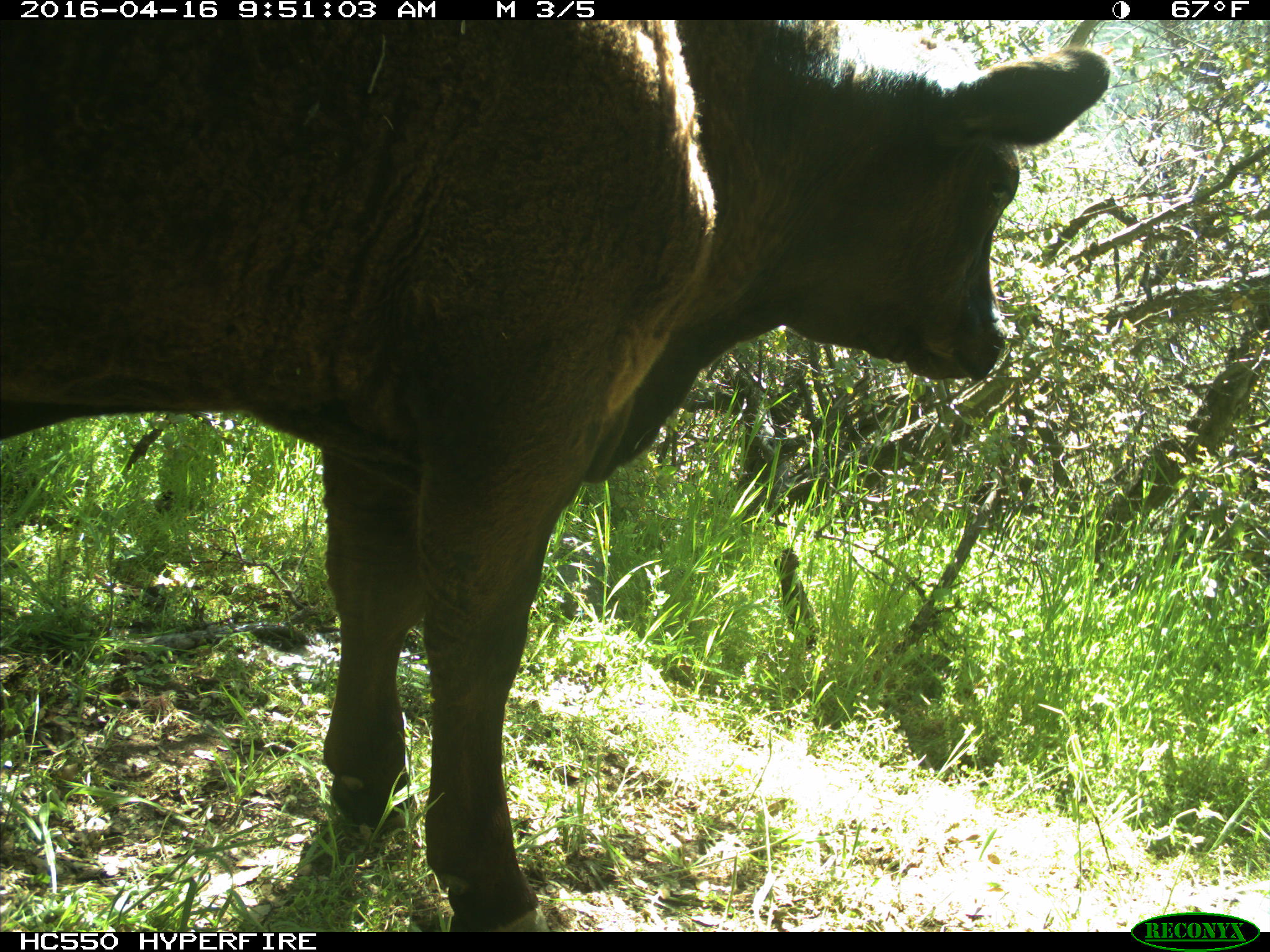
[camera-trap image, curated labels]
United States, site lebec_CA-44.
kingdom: Animalia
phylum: Chordata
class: Mammalia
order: Artiodactyla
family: Bovidae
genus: Bos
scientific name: Bos taurus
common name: domestic cow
Bos taurus (domestic cow).